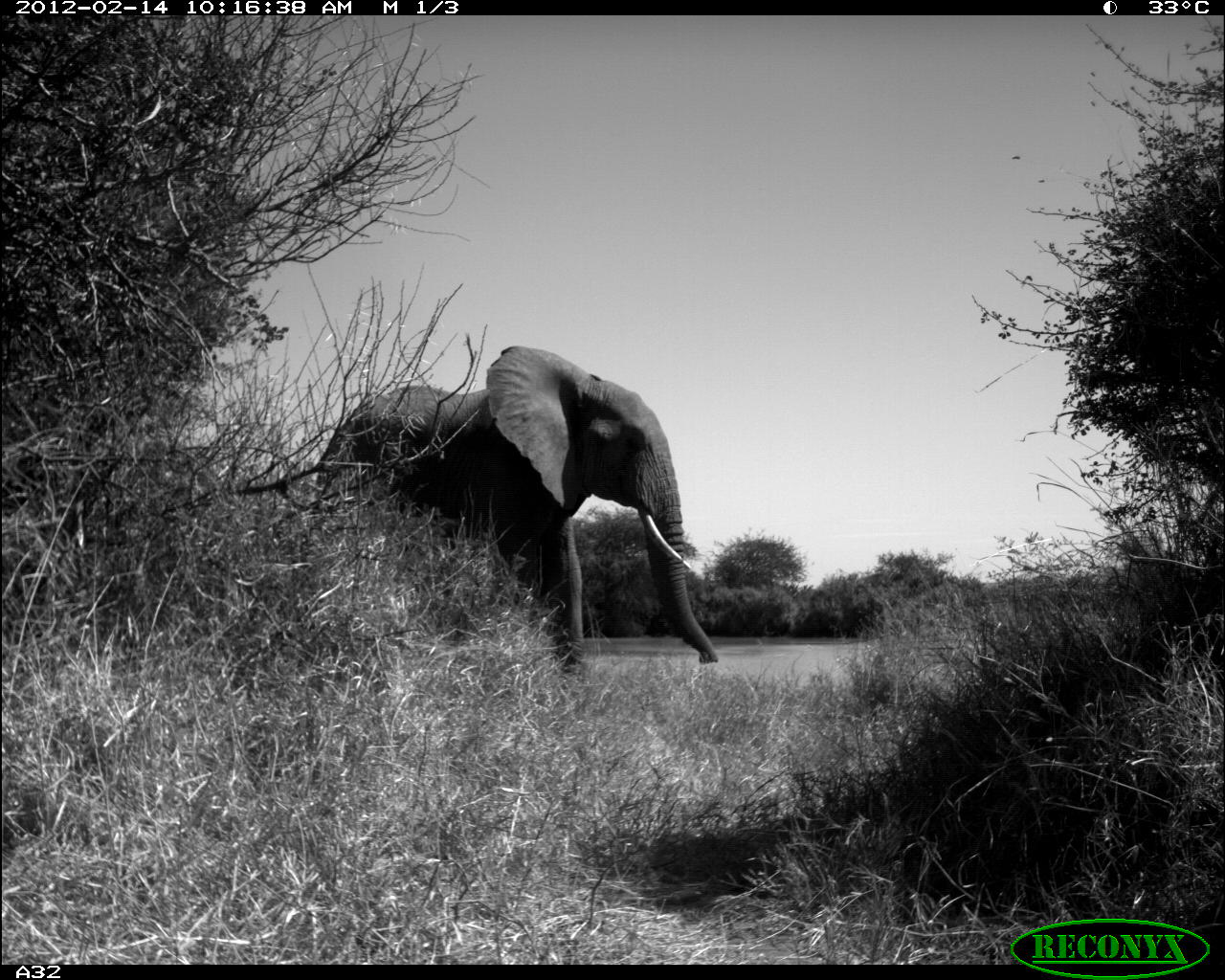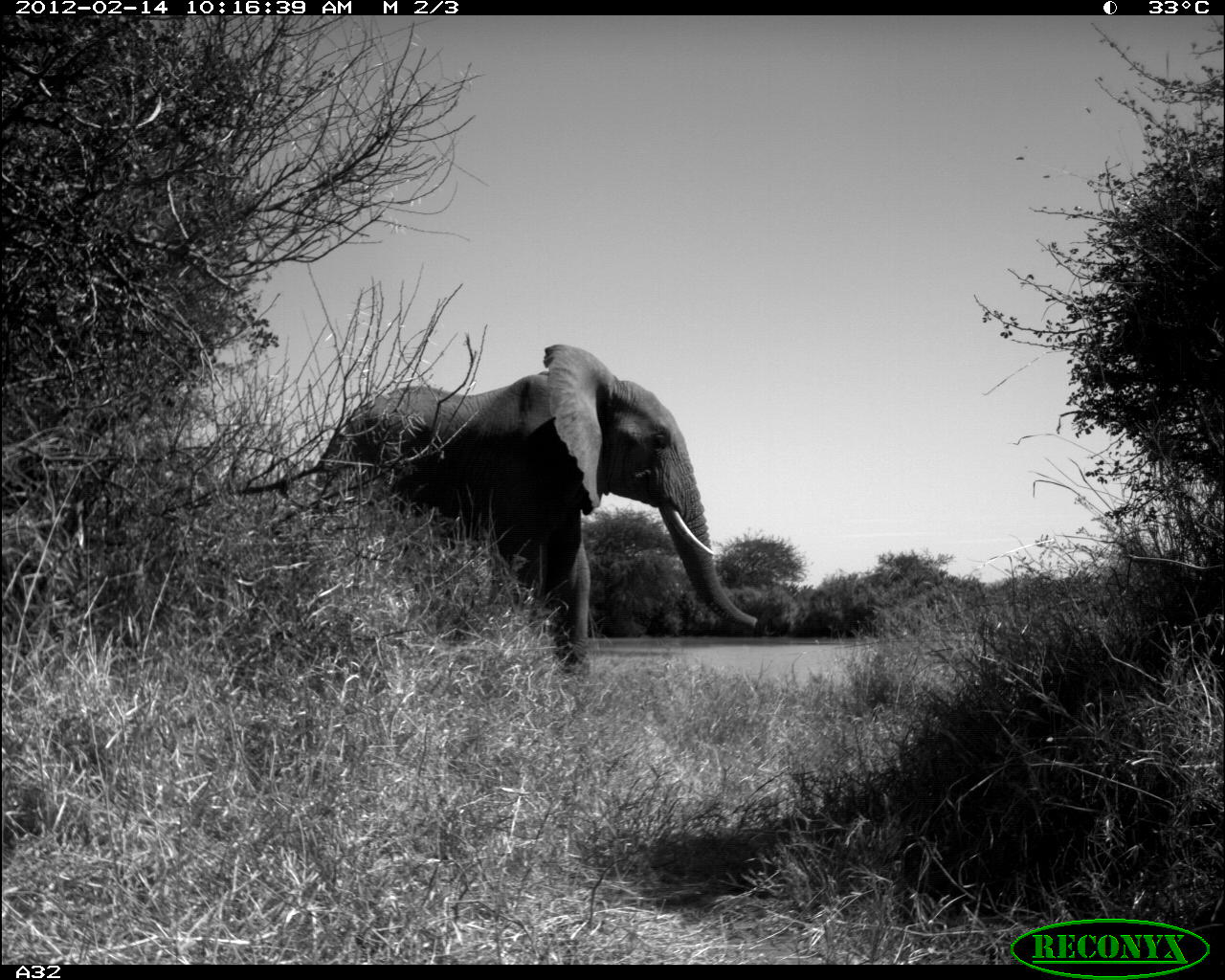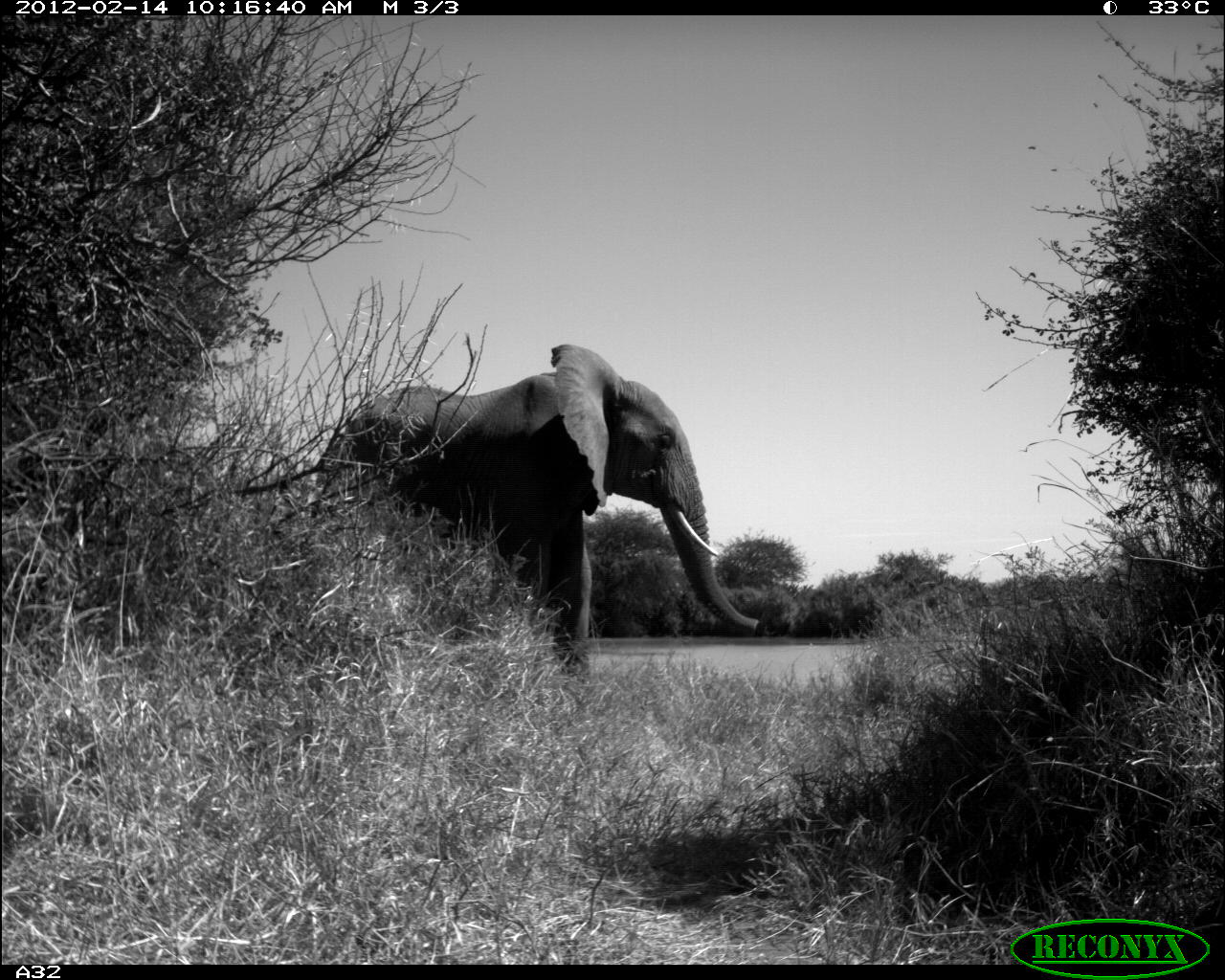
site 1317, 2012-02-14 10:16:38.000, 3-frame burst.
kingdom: Animalia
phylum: Chordata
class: Mammalia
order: Proboscidea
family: Elephantidae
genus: Loxodonta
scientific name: Loxodonta africana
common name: african bush elephant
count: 1